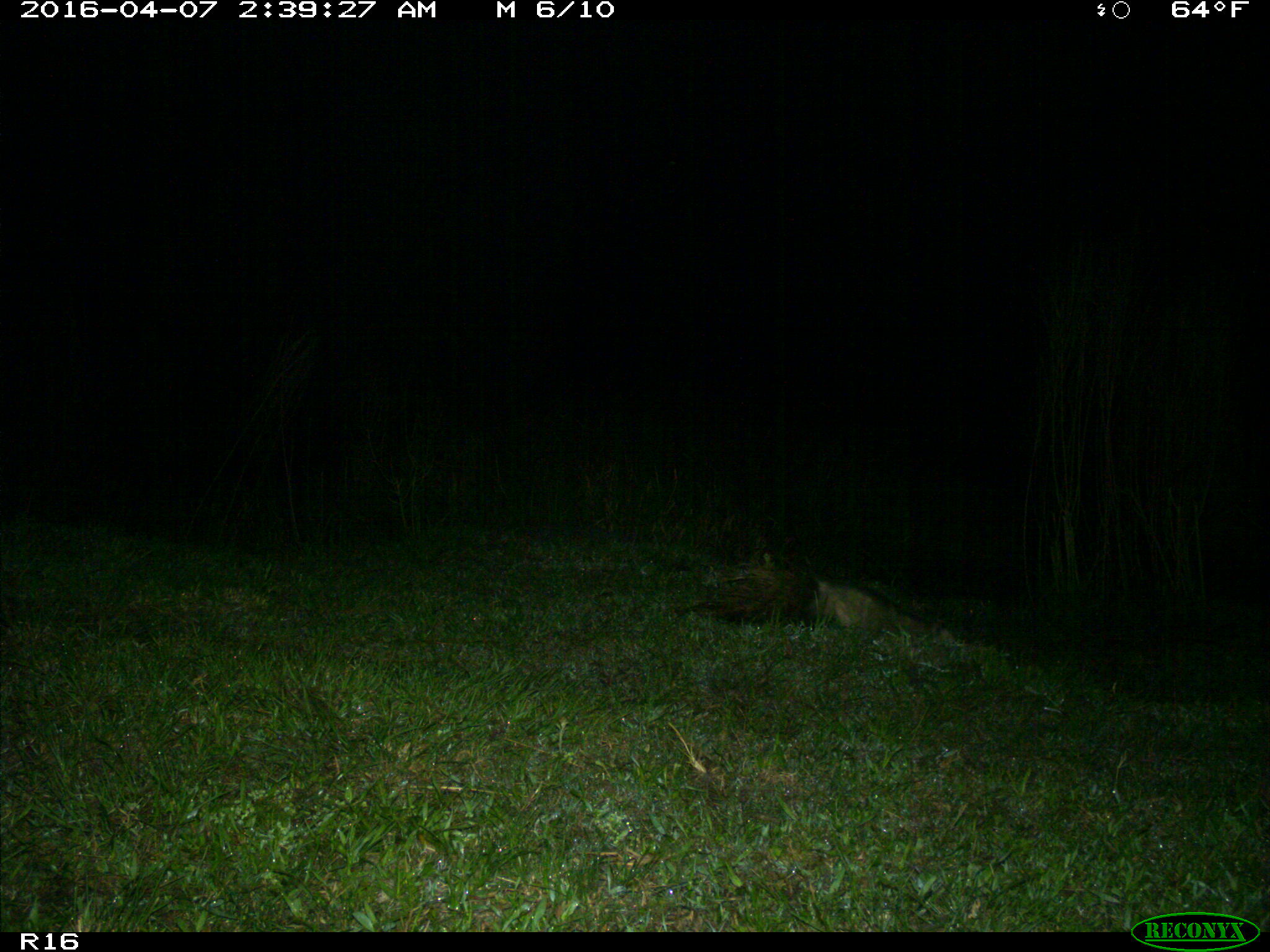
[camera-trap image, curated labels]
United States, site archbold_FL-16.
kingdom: Animalia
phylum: Chordata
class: Mammalia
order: Didelphimorphia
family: Didelphidae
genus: Didelphis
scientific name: Didelphis virginiana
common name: virginia opossum